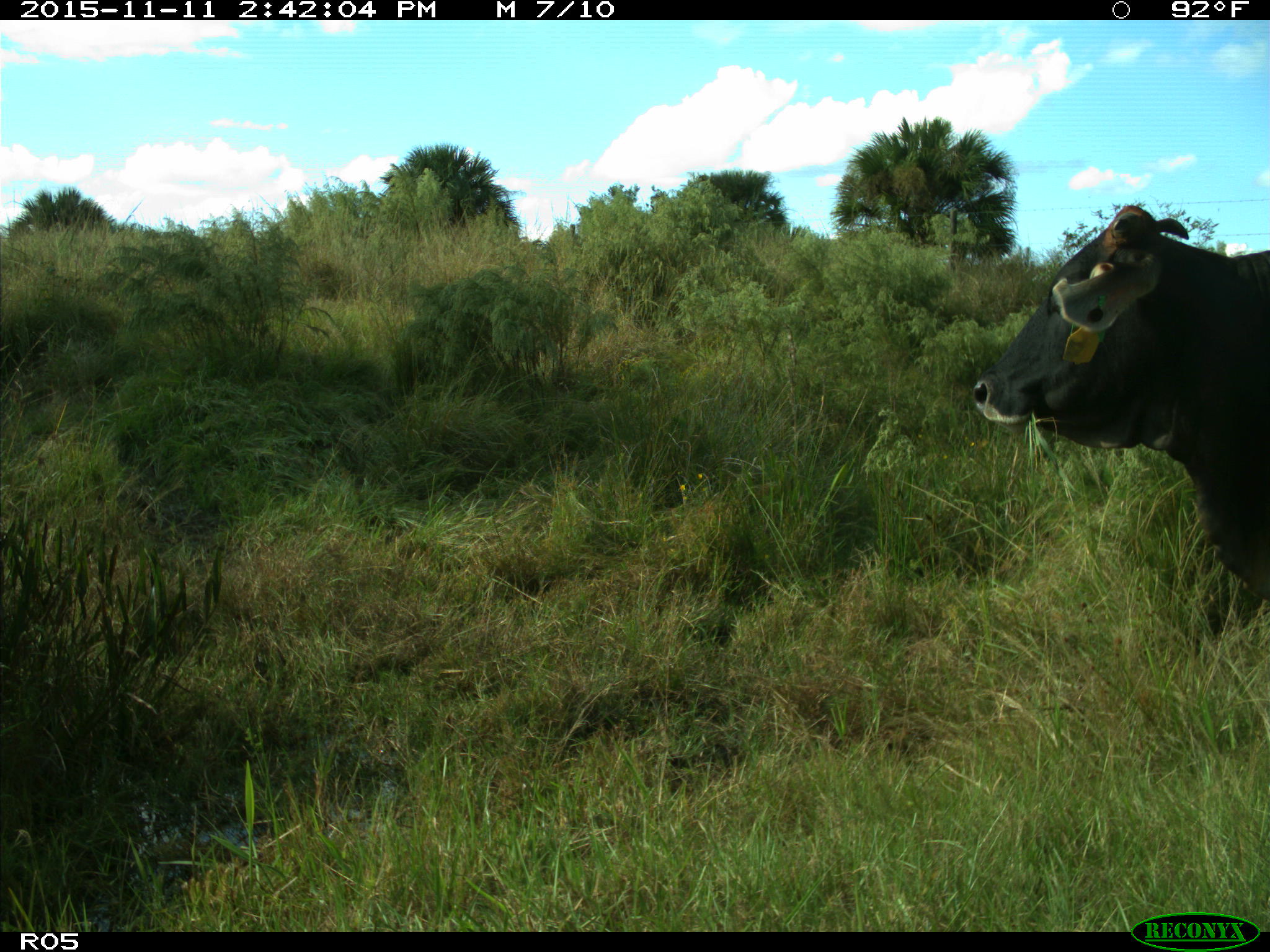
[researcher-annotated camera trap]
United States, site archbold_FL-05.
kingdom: Animalia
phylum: Chordata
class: Mammalia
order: Artiodactyla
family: Bovidae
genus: Bos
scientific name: Bos taurus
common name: domestic cow